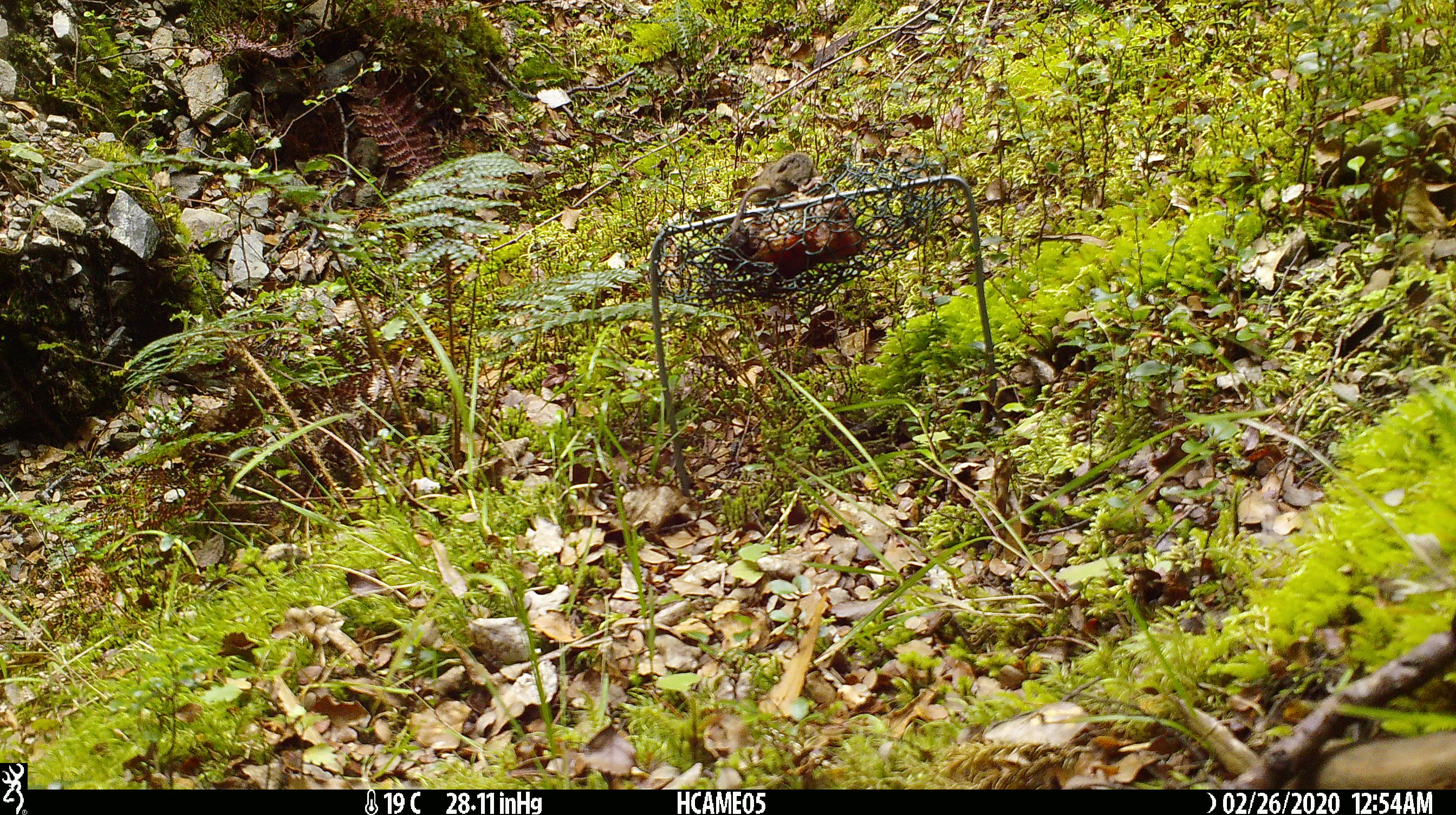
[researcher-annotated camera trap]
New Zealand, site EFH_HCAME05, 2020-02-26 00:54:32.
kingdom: Animalia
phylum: Chordata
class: Mammalia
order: Rodentia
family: Muridae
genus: Mus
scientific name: Mus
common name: mouse